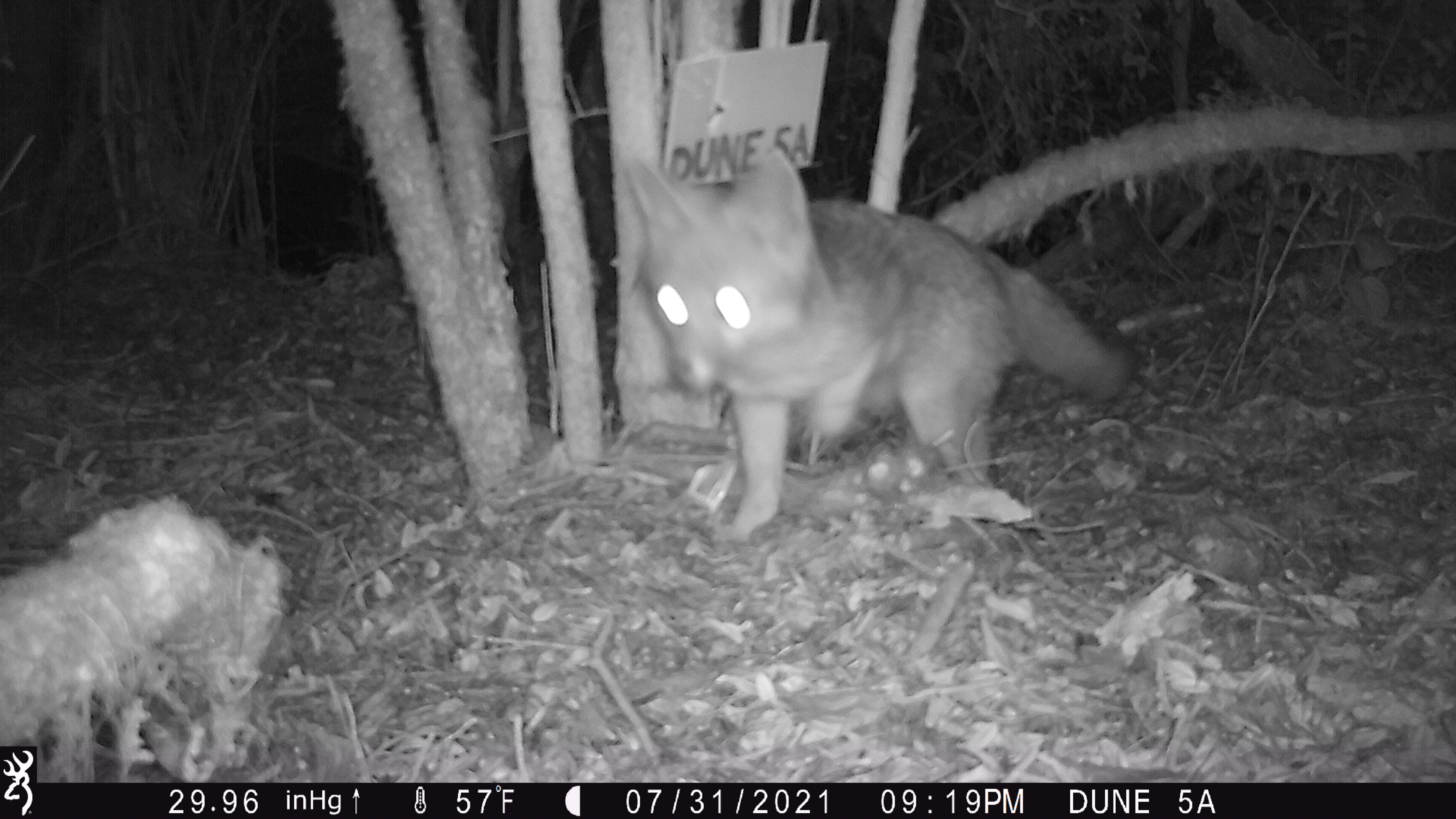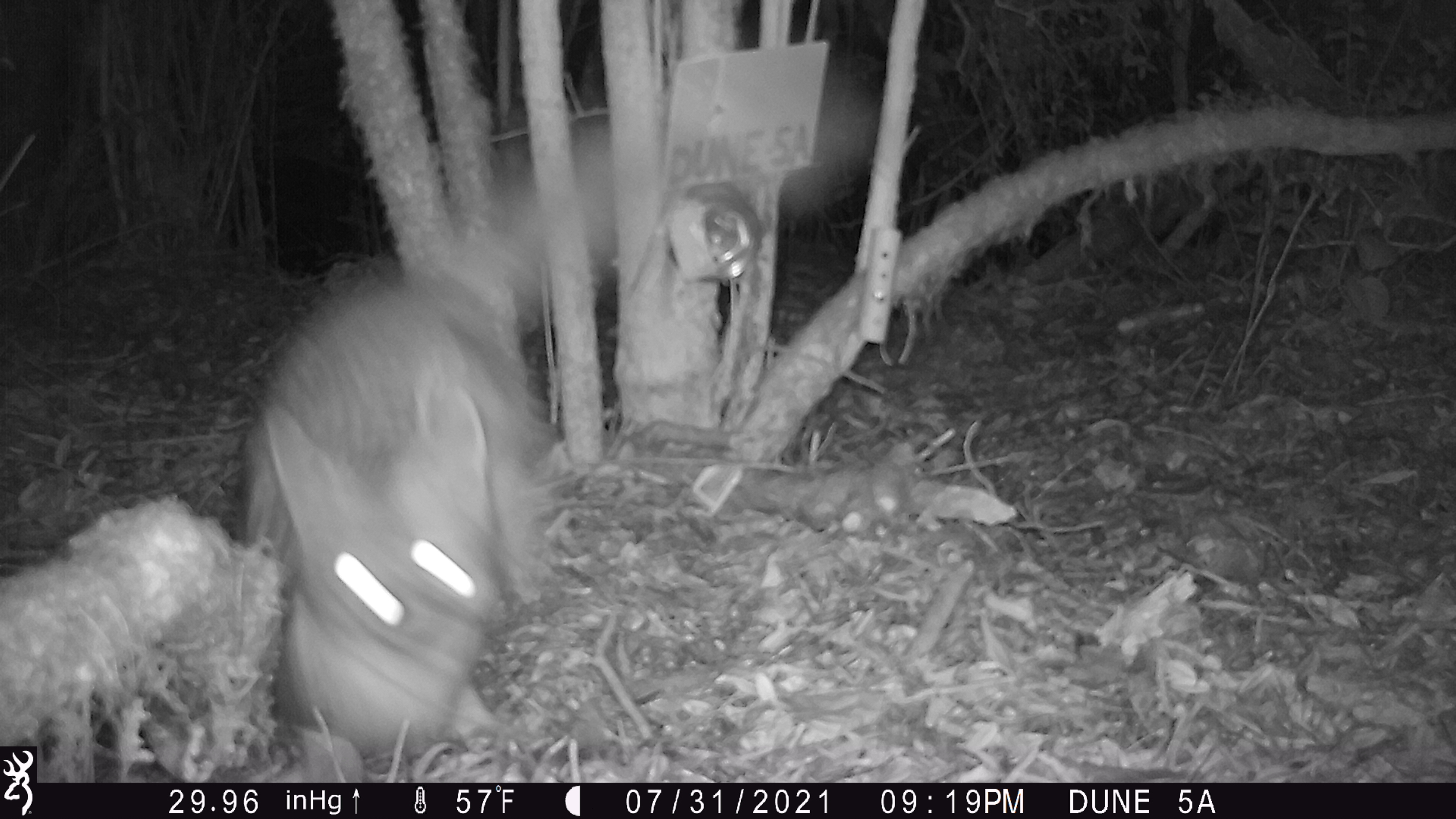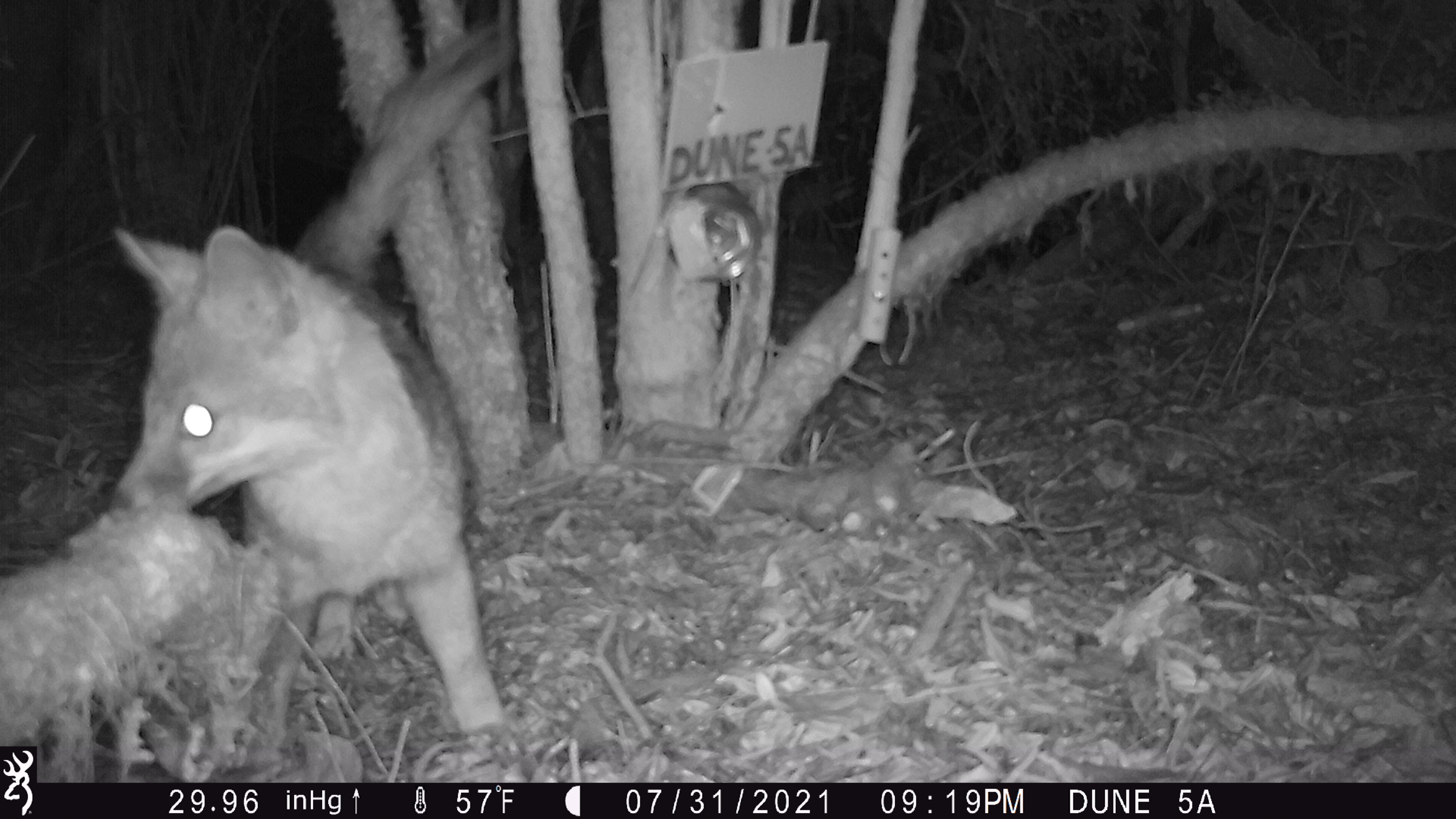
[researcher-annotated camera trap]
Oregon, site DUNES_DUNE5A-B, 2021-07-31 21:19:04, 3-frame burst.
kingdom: Animalia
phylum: Chordata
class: Mammalia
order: Carnivora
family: Canidae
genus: Urocyon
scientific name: Urocyon cinereoargenteus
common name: gray fox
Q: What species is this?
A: Gray fox (Urocyon cinereoargenteus).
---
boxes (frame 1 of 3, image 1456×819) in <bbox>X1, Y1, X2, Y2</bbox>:
gray fox: <bbox>623, 143, 1140, 541</bbox>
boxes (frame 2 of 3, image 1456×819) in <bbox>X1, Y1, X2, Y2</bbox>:
gray fox: <bbox>222, 52, 865, 758</bbox>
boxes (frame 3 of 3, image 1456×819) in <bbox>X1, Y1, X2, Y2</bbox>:
gray fox: <bbox>80, 212, 555, 754</bbox>